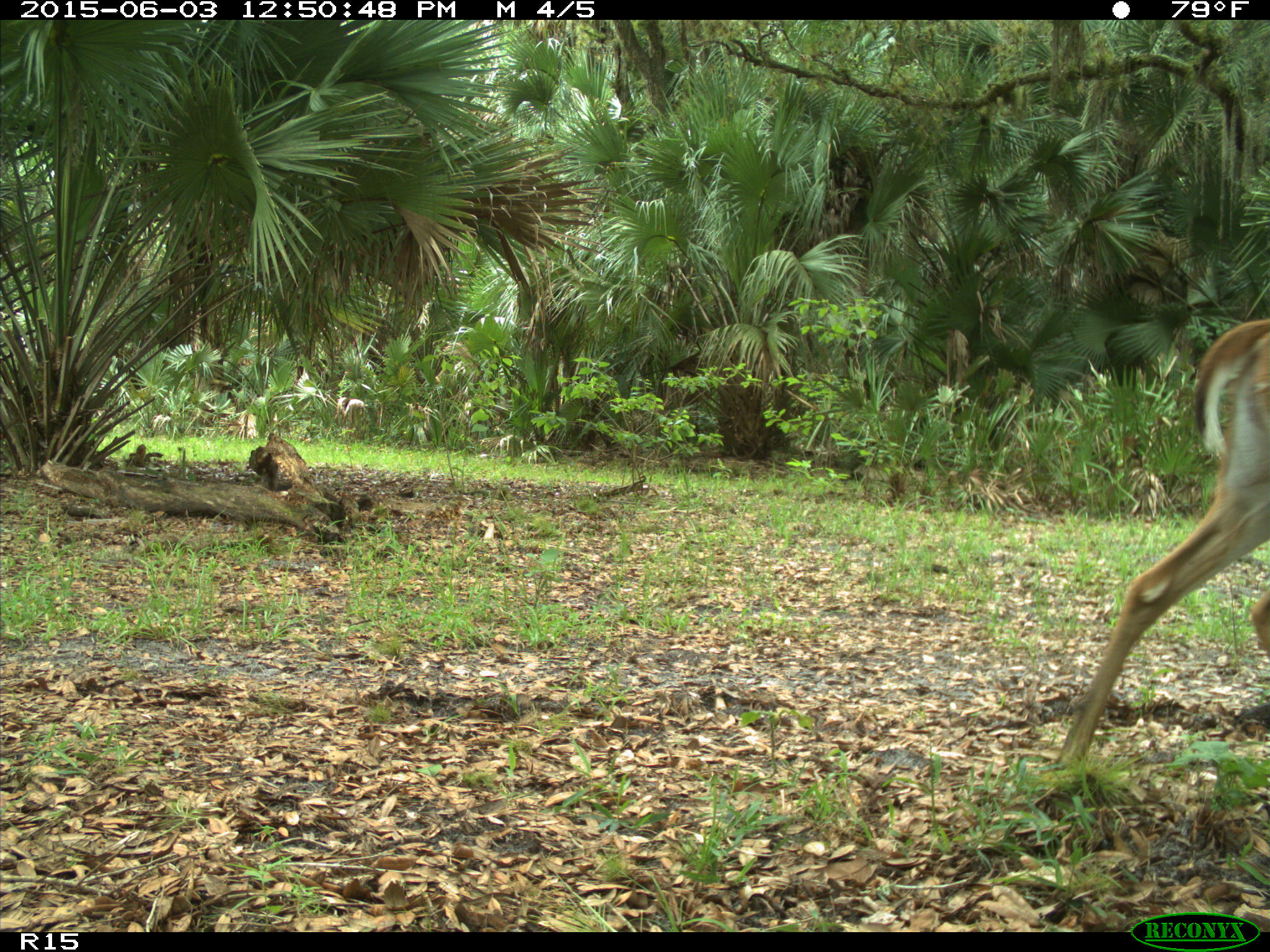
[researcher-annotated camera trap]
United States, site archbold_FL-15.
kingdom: Animalia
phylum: Chordata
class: Mammalia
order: Artiodactyla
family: Cervidae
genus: Odocoileus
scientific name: Odocoileus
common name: deer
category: unidentified deer